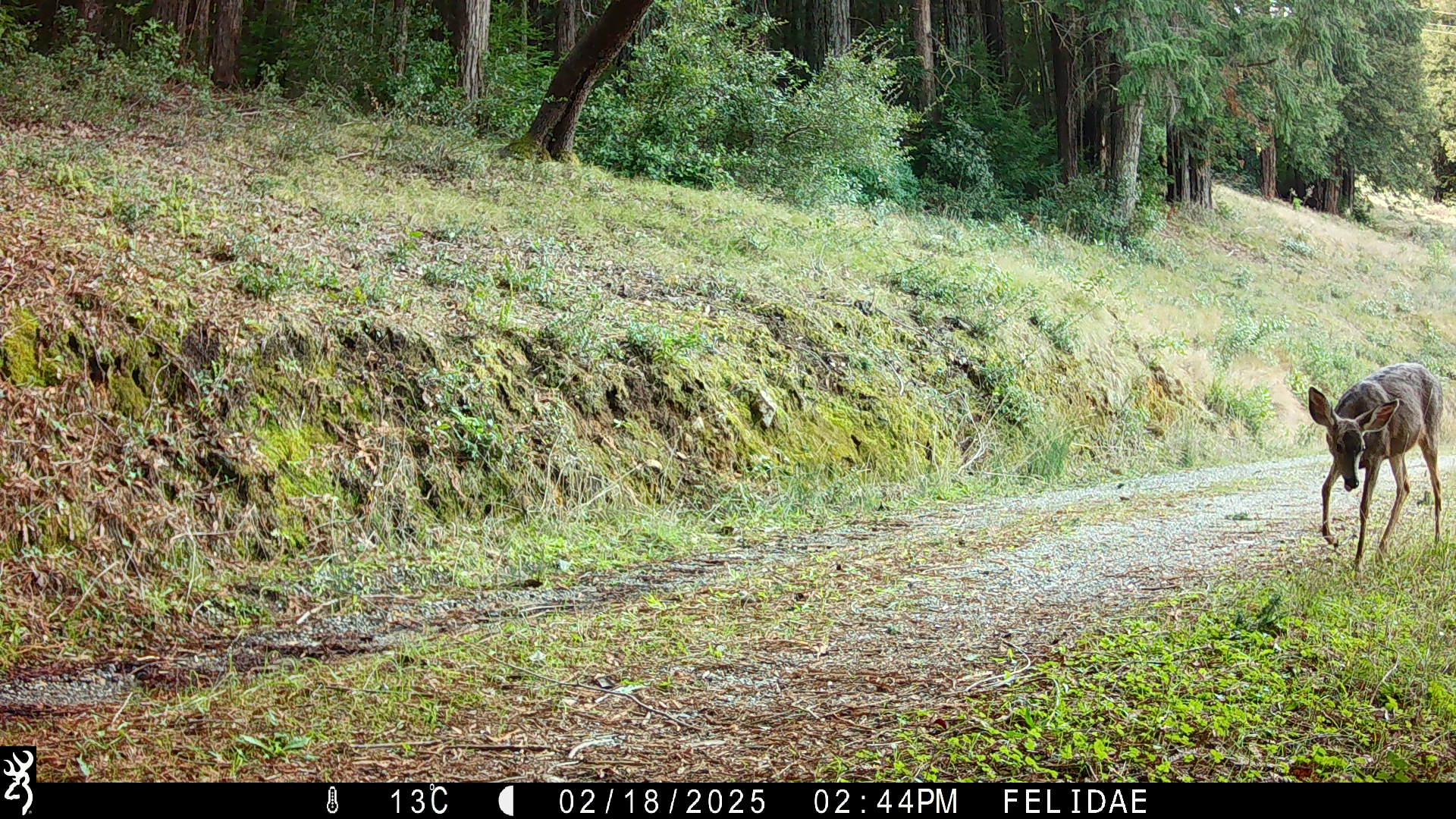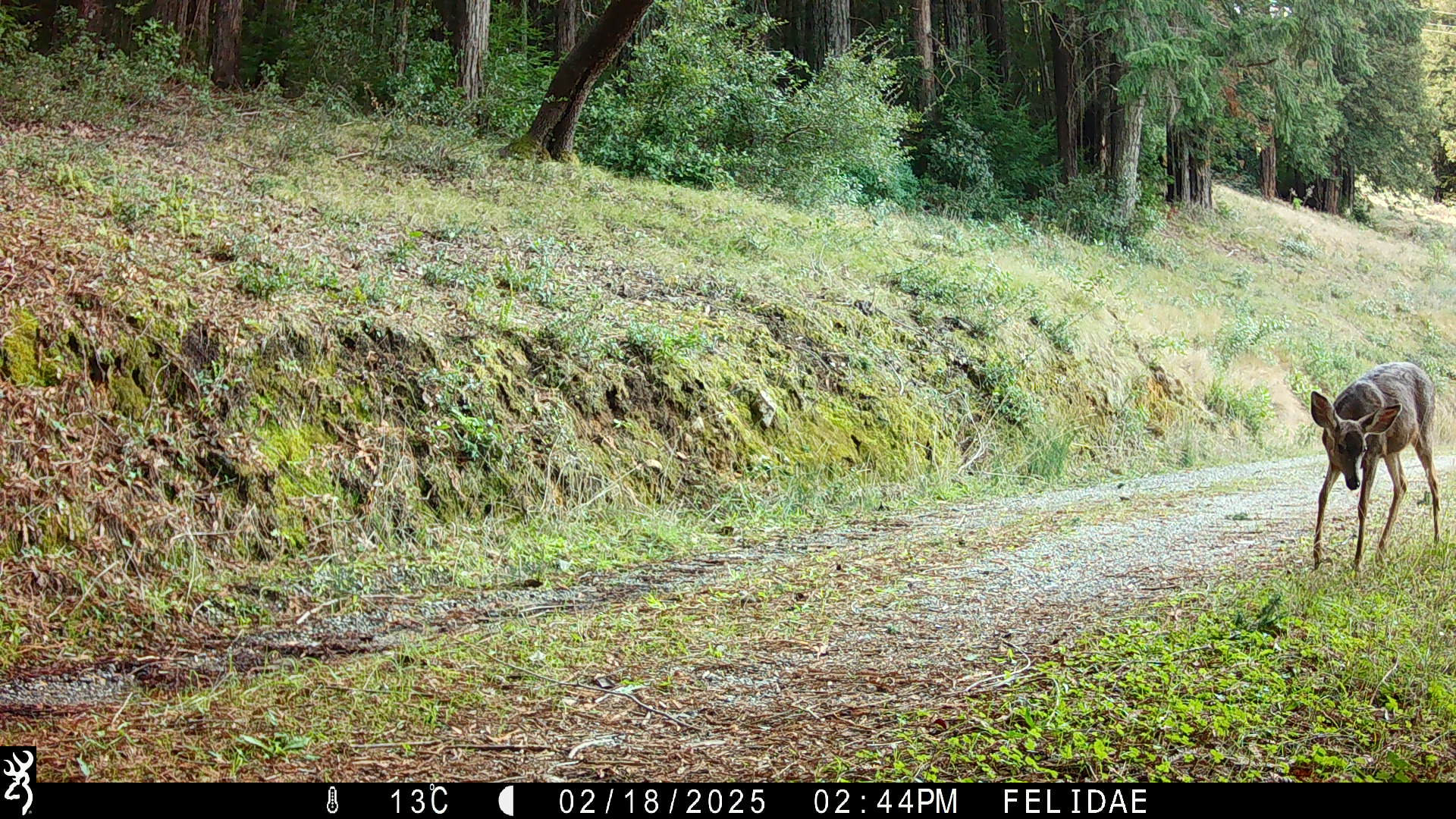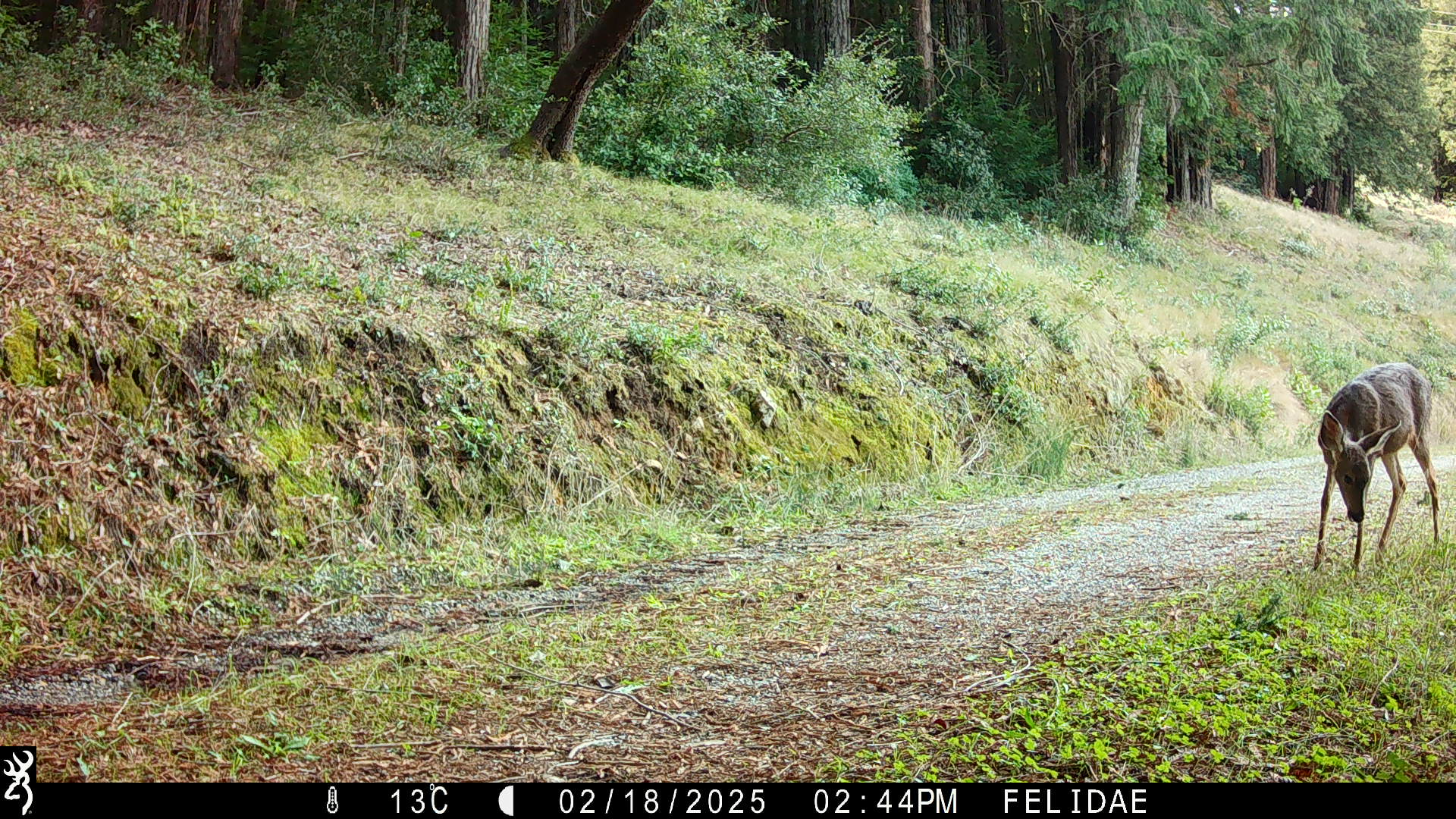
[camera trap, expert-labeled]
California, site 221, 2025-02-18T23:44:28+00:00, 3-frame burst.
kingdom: Animalia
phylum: Chordata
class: Mammalia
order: Artiodactyla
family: Cervidae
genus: Odocoileus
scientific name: Odocoileus hemionus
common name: mule deer